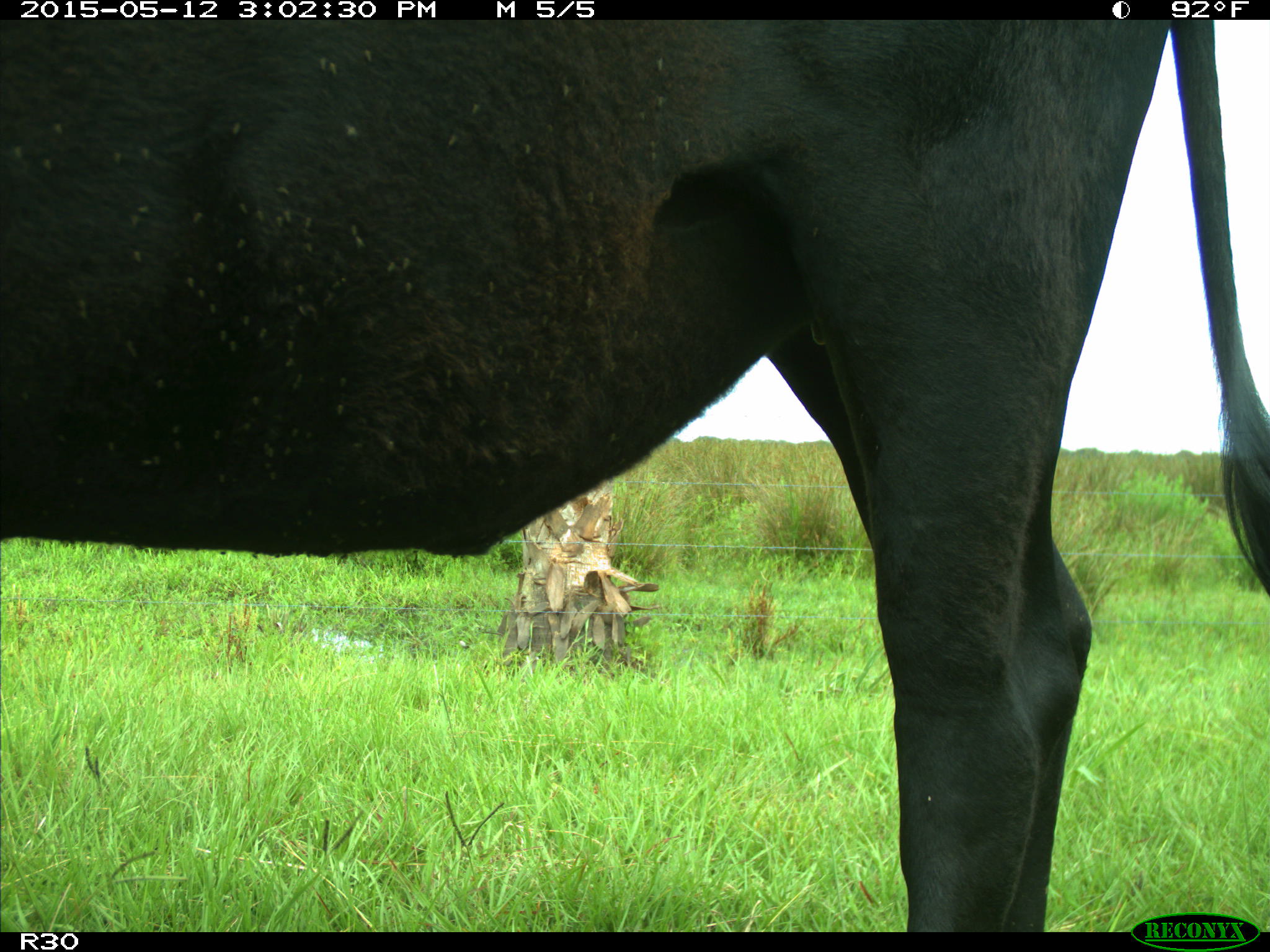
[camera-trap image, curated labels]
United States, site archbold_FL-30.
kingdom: Animalia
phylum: Chordata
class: Mammalia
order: Artiodactyla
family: Bovidae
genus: Bos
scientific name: Bos taurus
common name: domestic cow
Bos taurus (domestic cow).